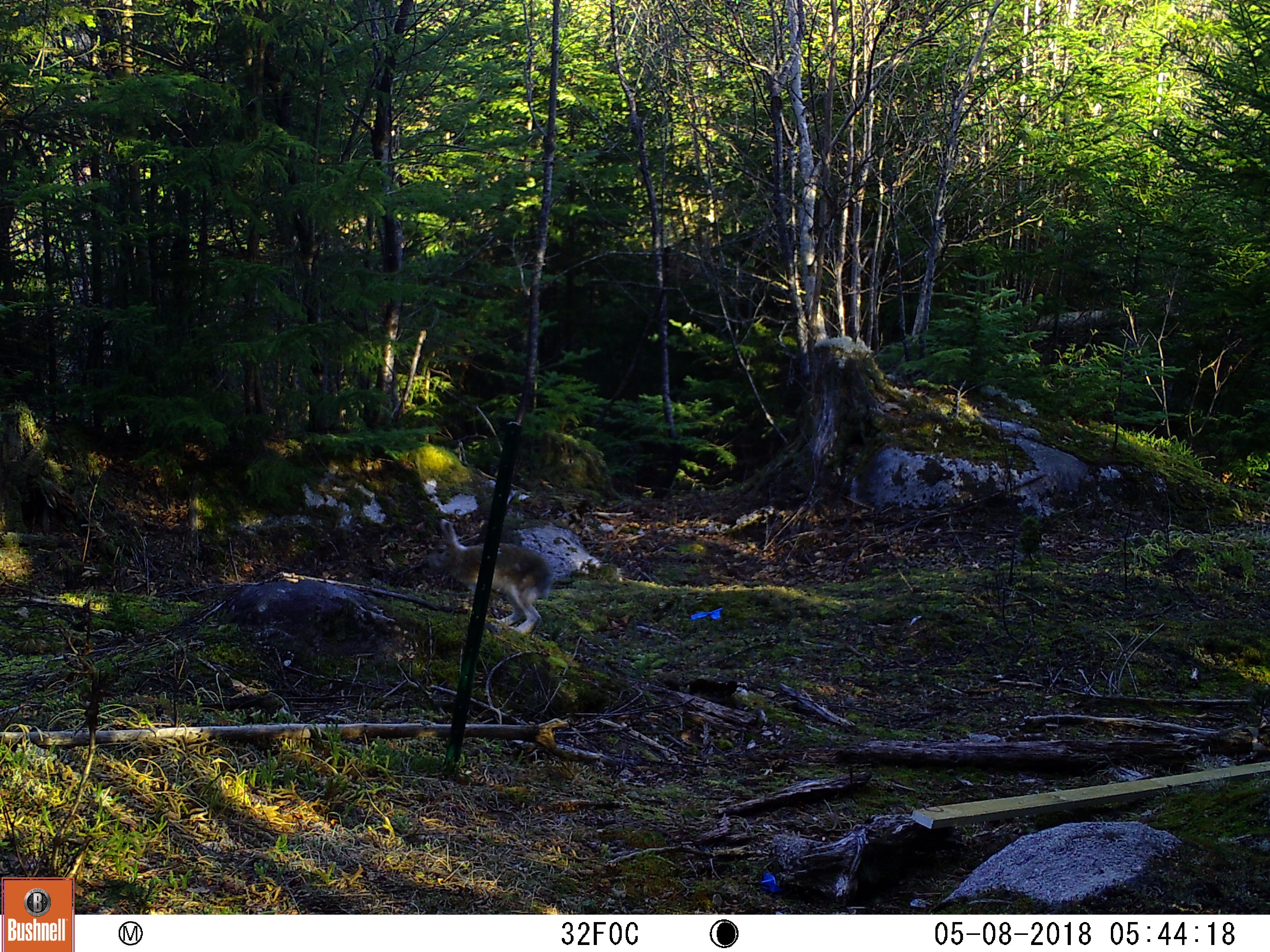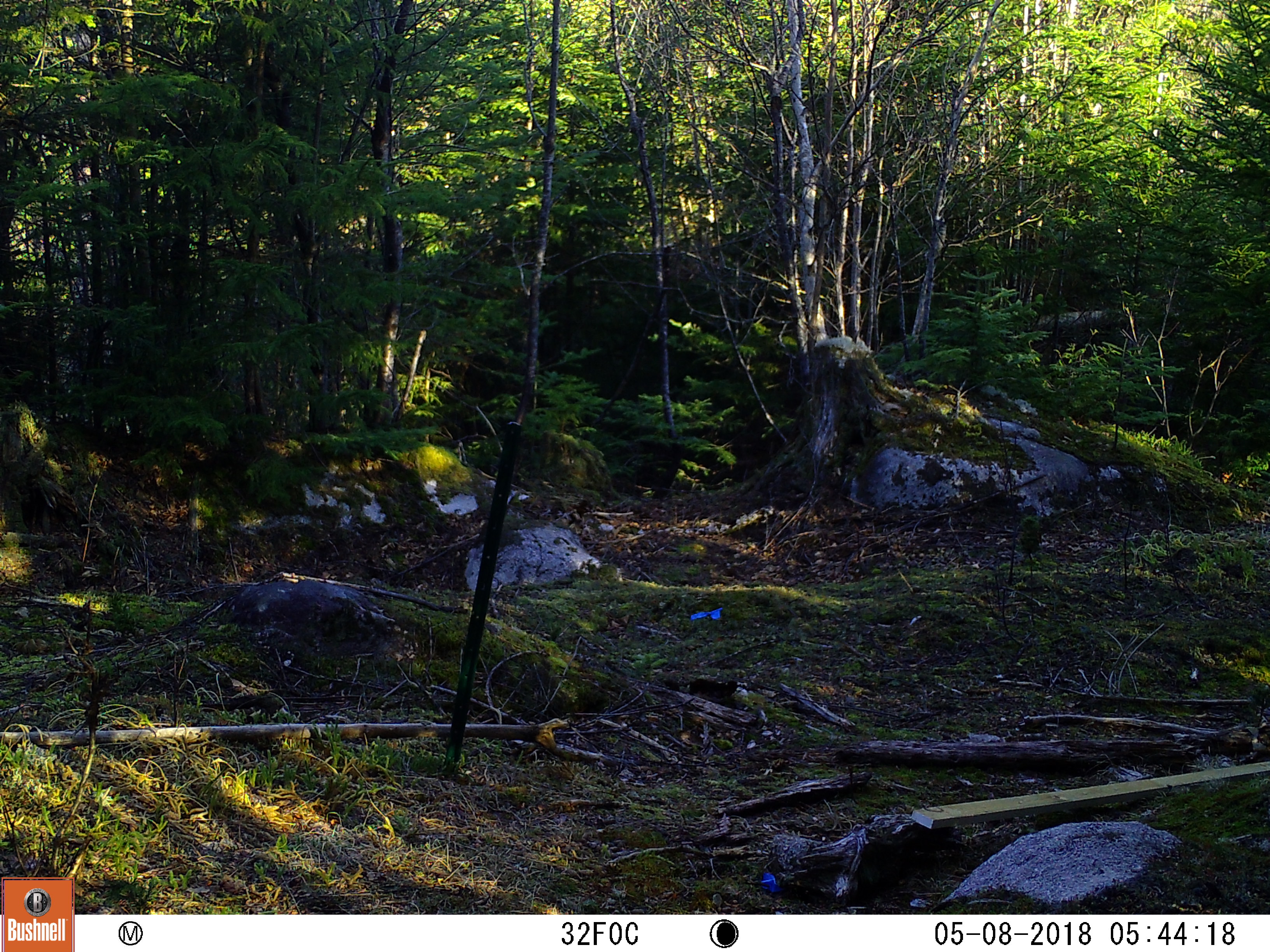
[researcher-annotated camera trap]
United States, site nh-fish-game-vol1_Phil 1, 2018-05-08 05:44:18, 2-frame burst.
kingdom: Animalia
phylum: Chordata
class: Mammalia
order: Lagomorpha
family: Leporidae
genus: Lepus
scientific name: Lepus americanus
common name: snowshoe hare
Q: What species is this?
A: Snowshoe hare (Lepus americanus).